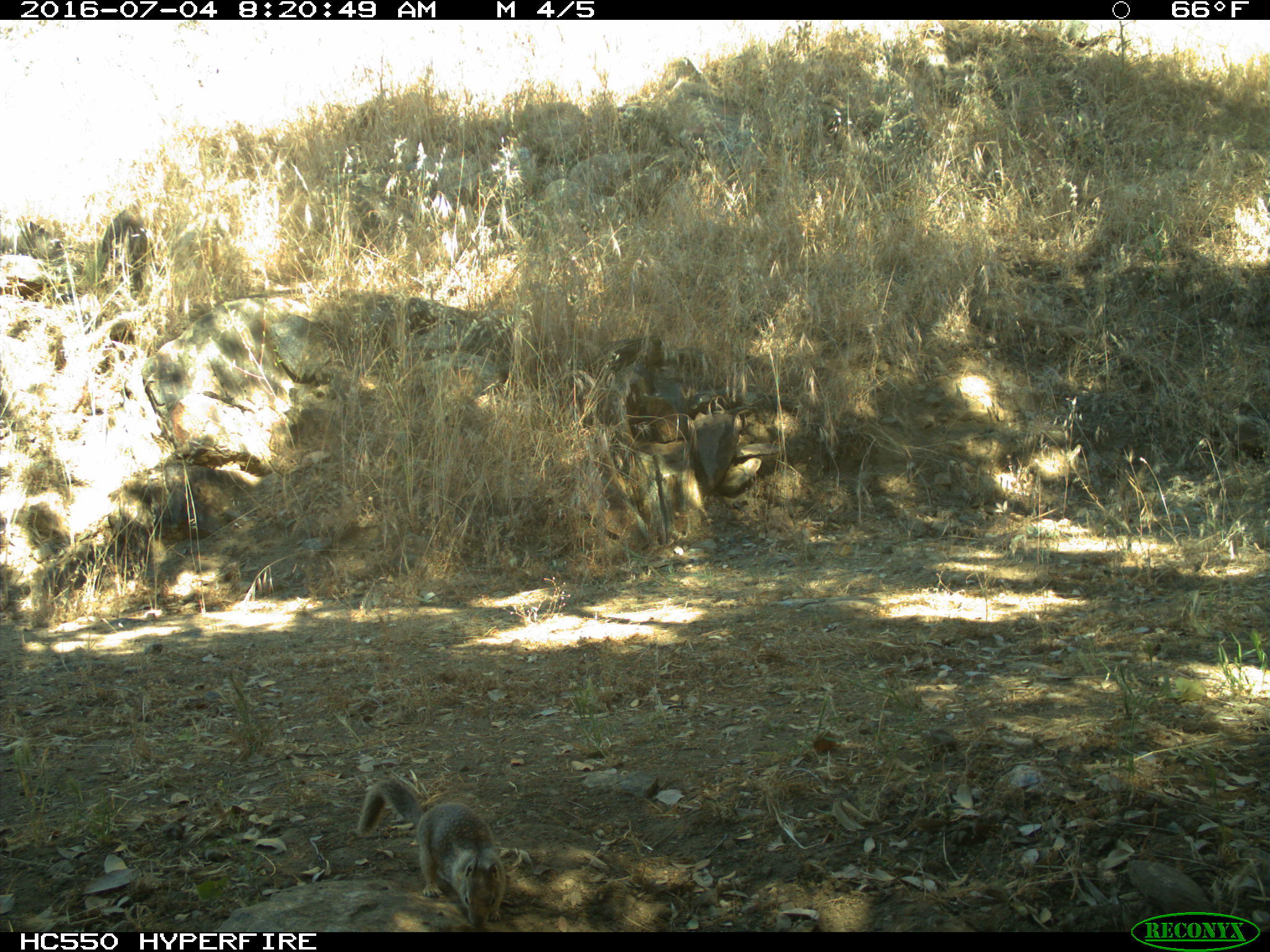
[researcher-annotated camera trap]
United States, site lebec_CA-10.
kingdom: Animalia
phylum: Chordata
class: Mammalia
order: Rodentia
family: Sciuridae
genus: Otospermophilus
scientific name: Otospermophilus beecheyi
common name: california ground squirrel